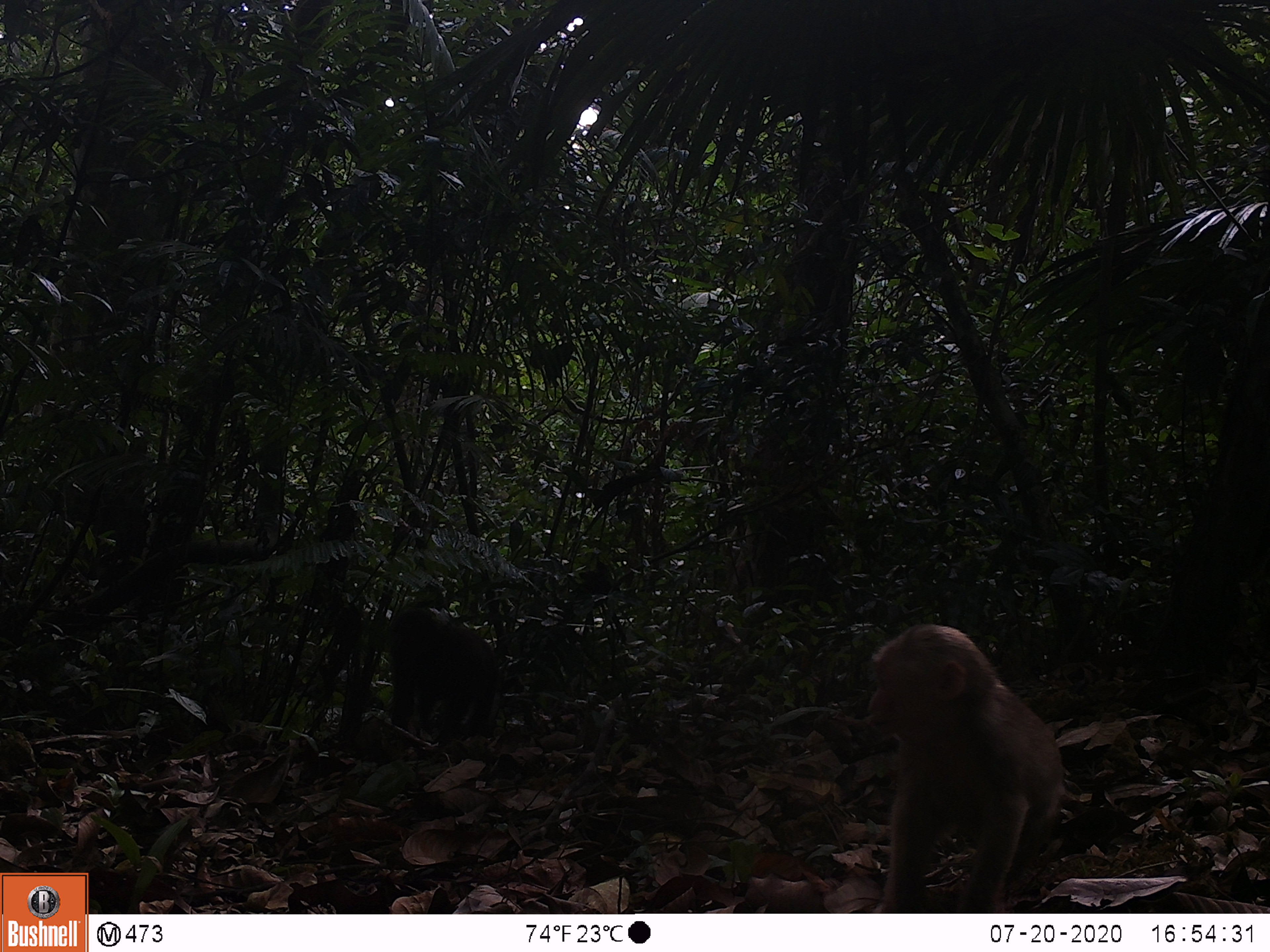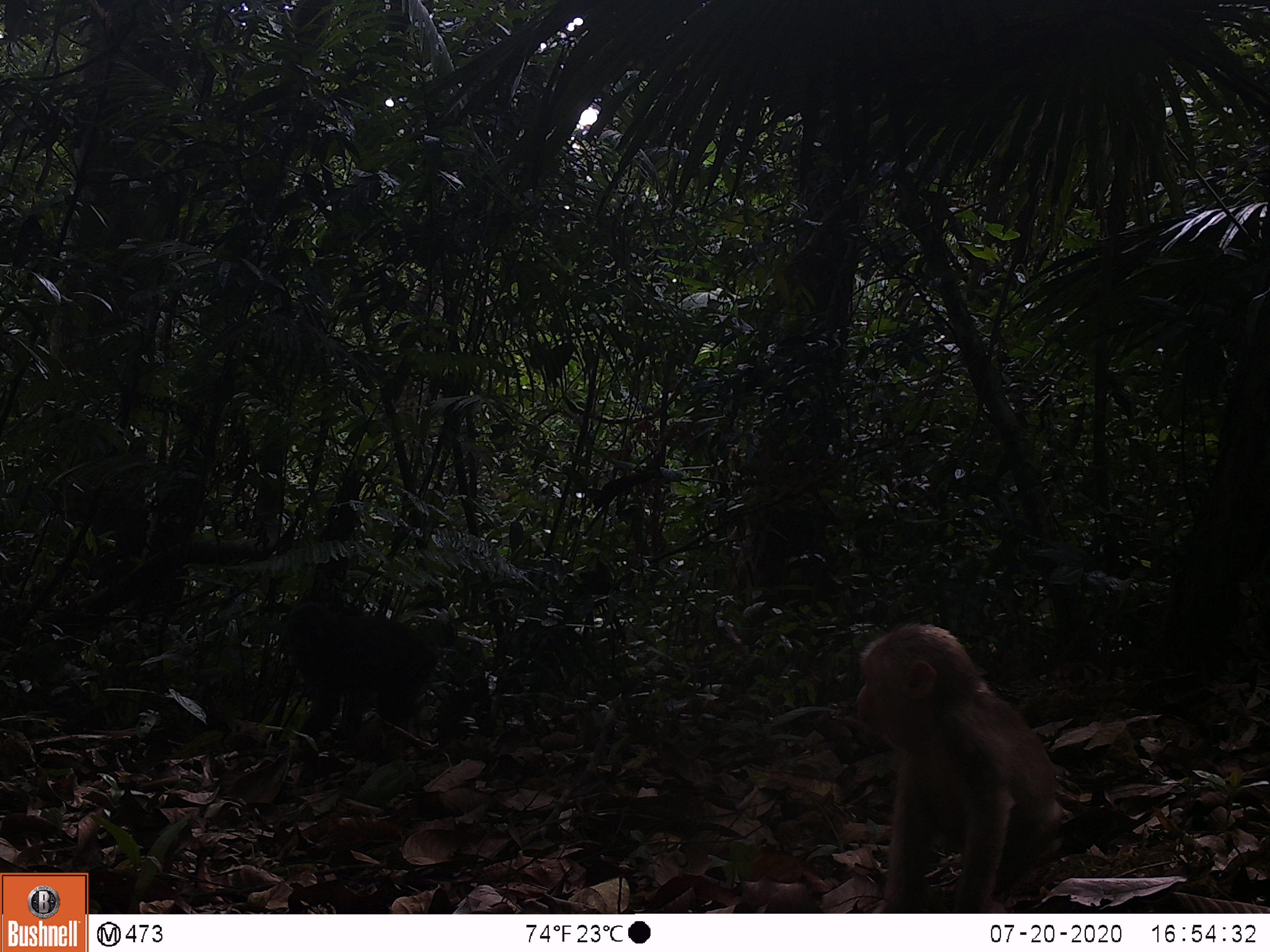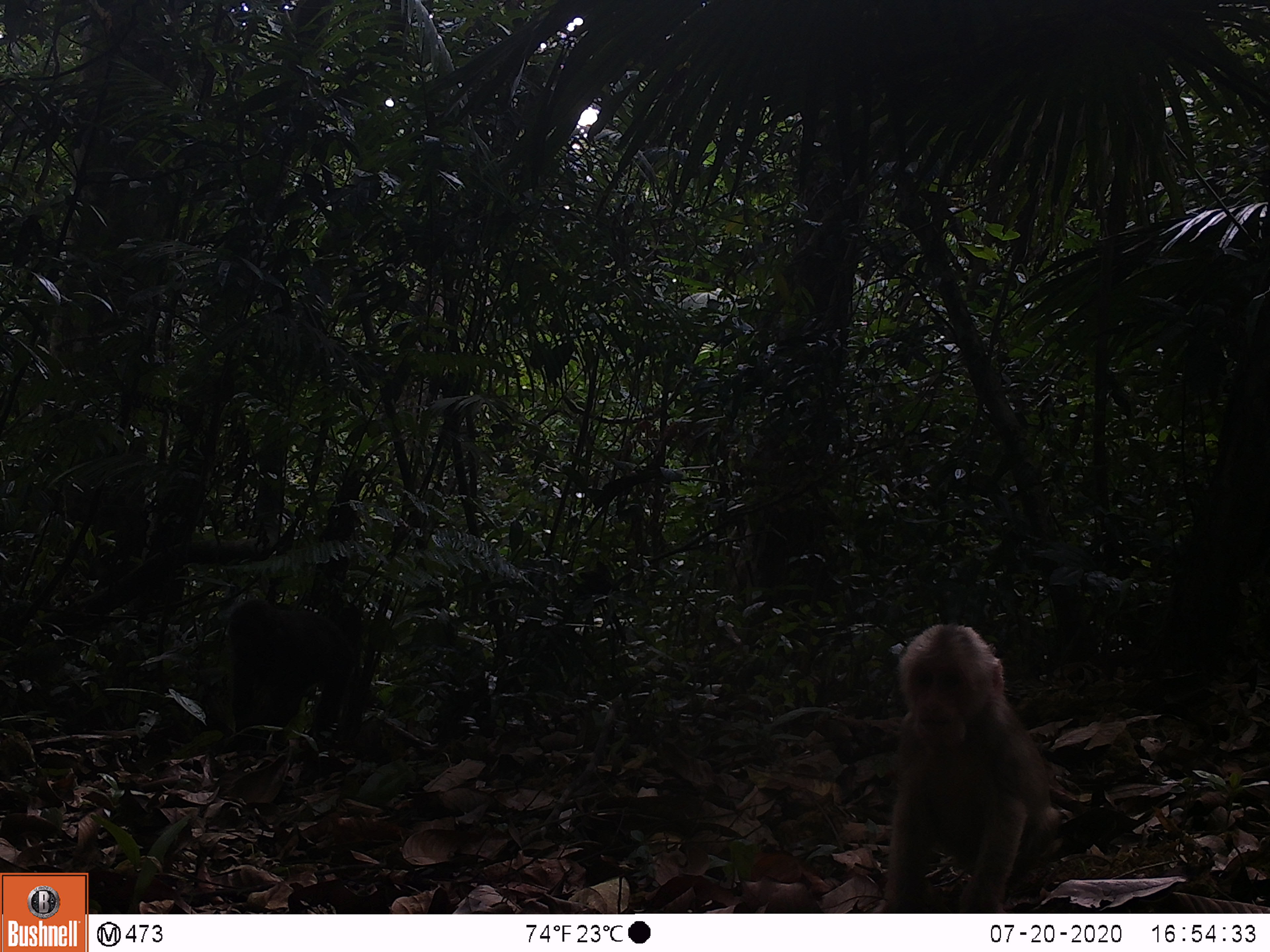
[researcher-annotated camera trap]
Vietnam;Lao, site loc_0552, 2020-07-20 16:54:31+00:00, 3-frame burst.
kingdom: Animalia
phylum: Chordata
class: Mammalia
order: Primates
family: Cercopithecidae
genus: Macaca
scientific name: Macaca arctoides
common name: stump-tailed macaque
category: stump tailed macaque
Stump tailed macaque (stump-tailed macaque) (Macaca arctoides). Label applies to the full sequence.